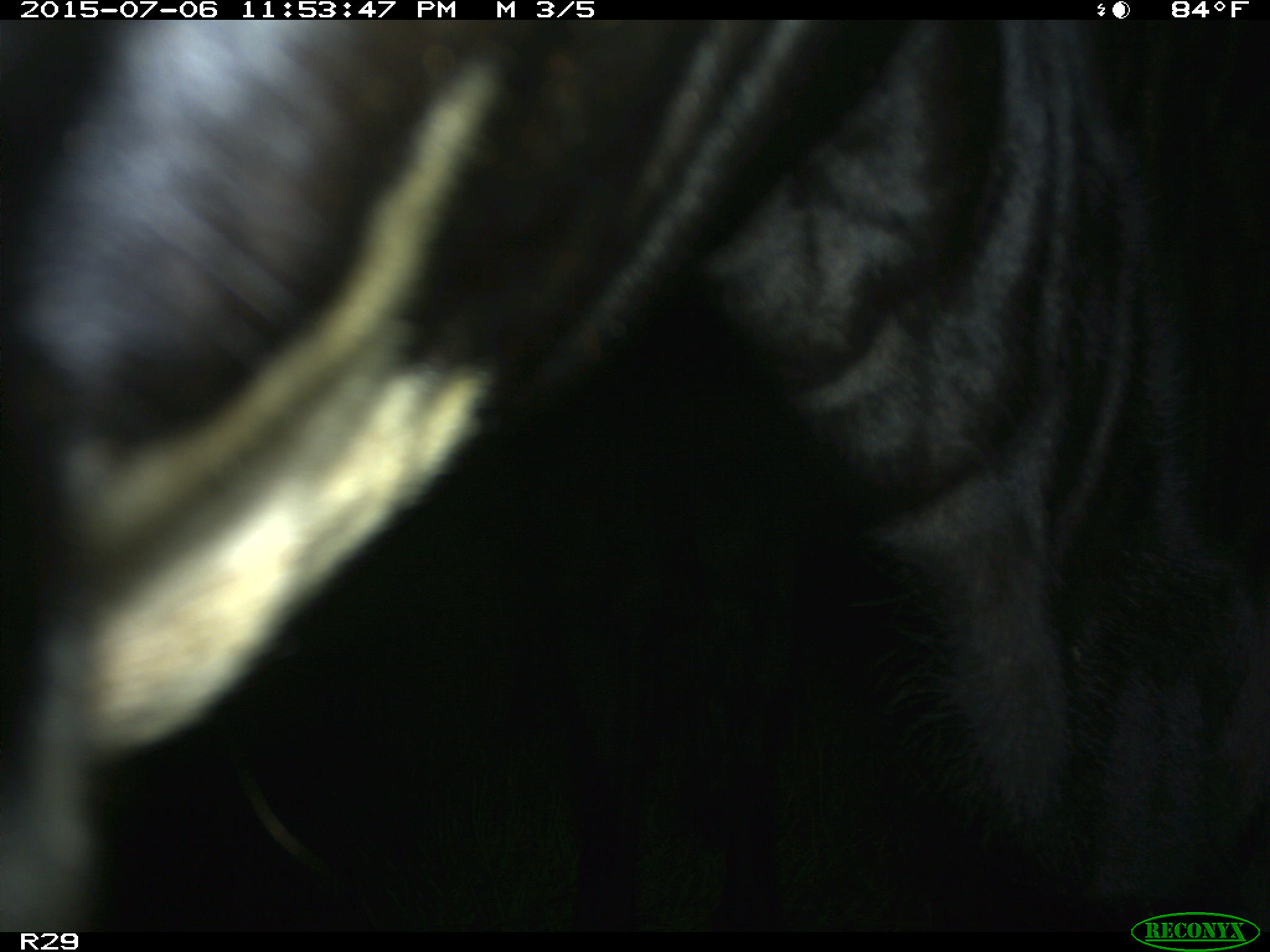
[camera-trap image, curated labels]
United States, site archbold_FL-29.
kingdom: Animalia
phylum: Chordata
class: Mammalia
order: Artiodactyla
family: Bovidae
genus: Bos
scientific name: Bos taurus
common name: domestic cow